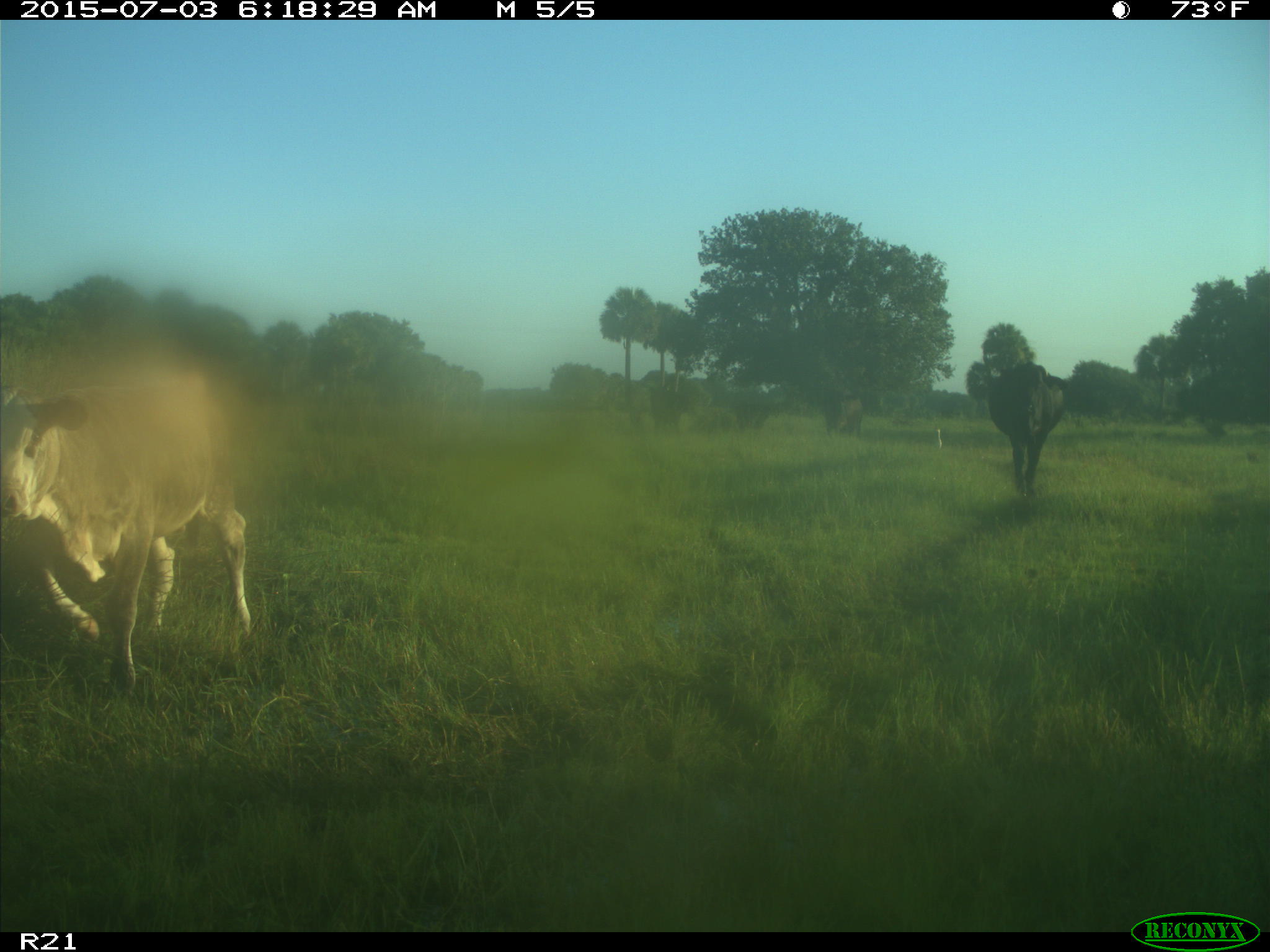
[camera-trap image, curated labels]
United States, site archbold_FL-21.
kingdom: Animalia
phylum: Chordata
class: Mammalia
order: Artiodactyla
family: Bovidae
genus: Bos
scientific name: Bos taurus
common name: domestic cow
Bos taurus (domestic cow).